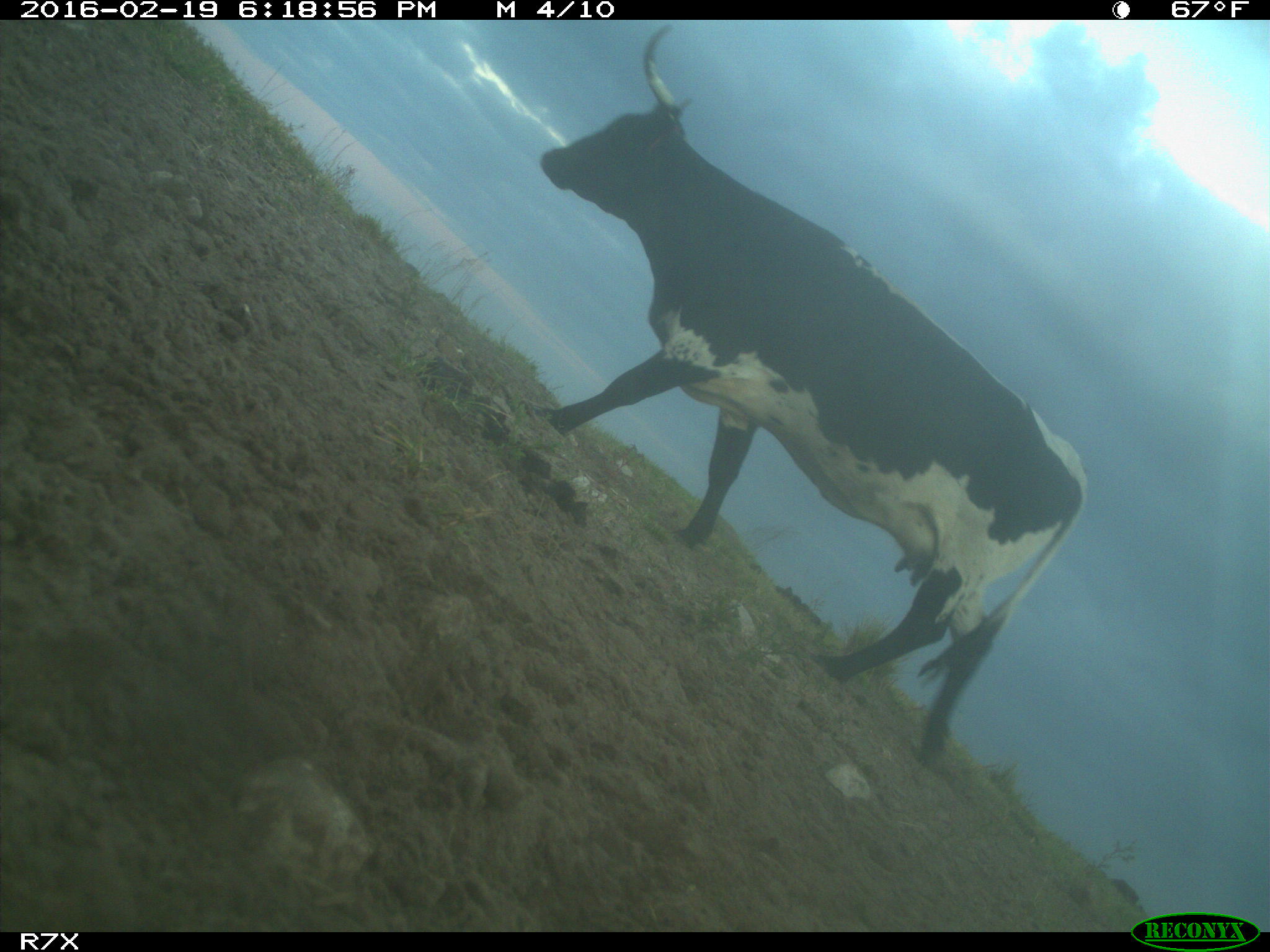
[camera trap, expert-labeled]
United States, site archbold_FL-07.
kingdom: Animalia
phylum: Chordata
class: Mammalia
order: Artiodactyla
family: Bovidae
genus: Bos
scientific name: Bos taurus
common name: domestic cow